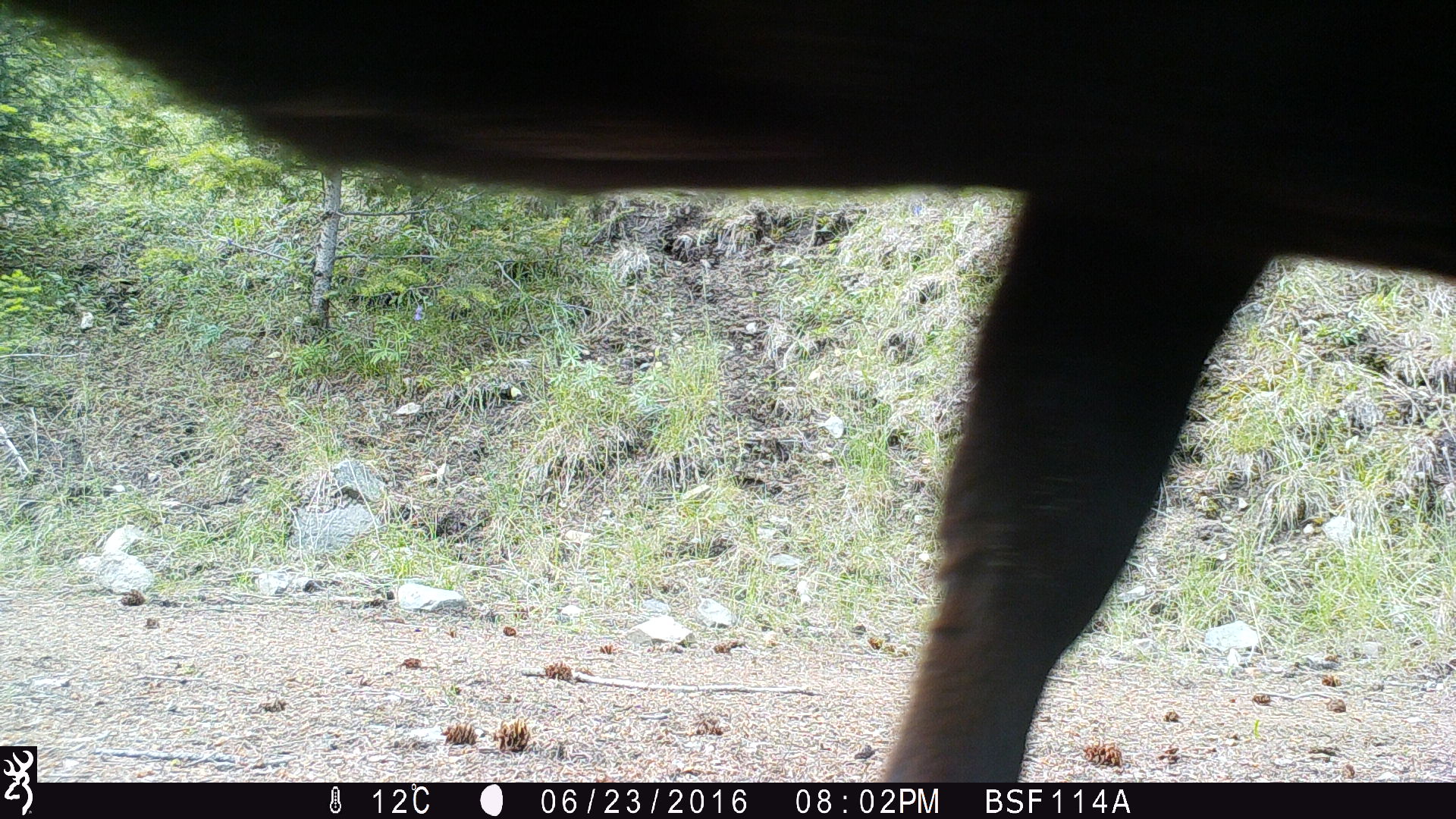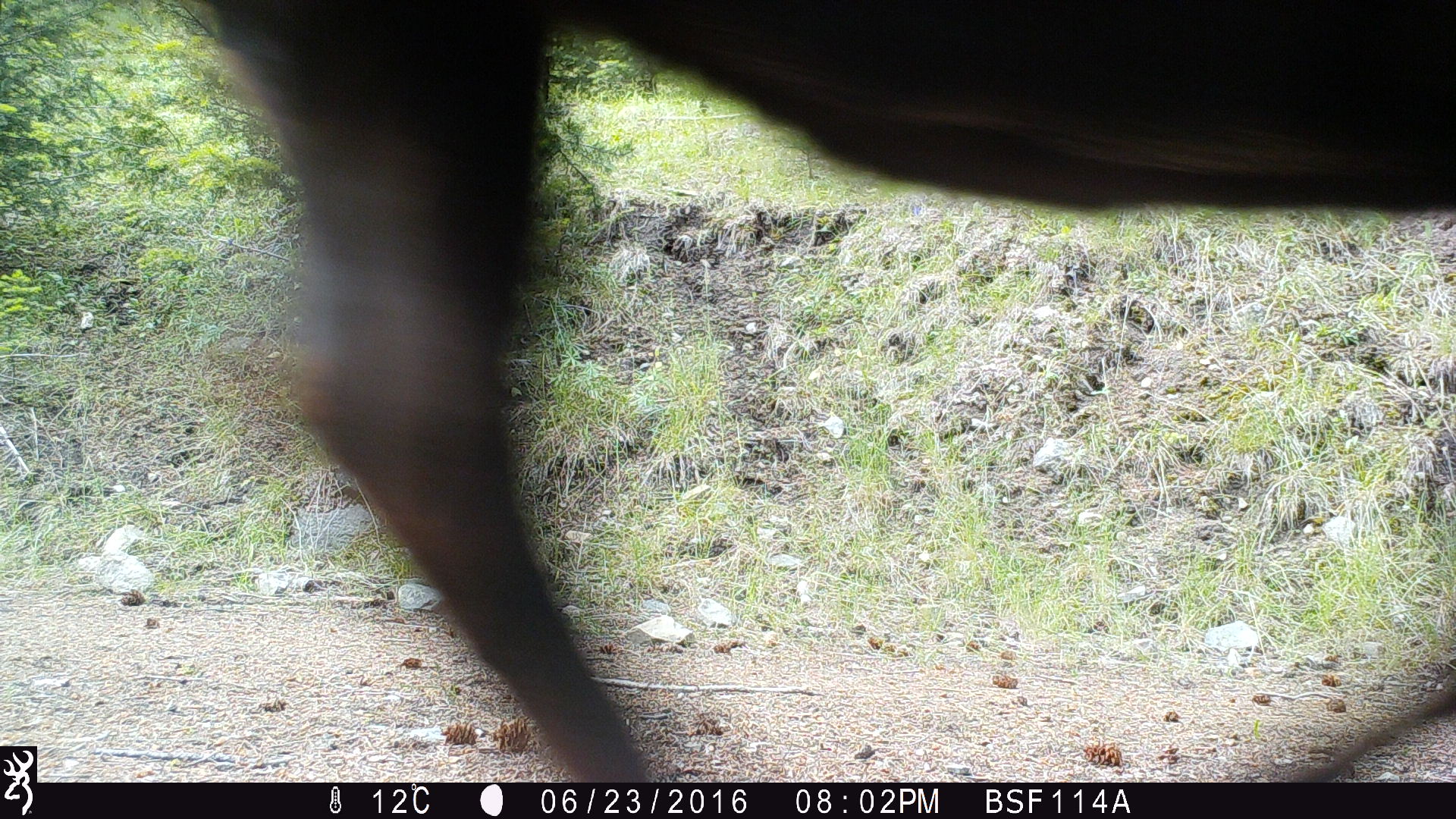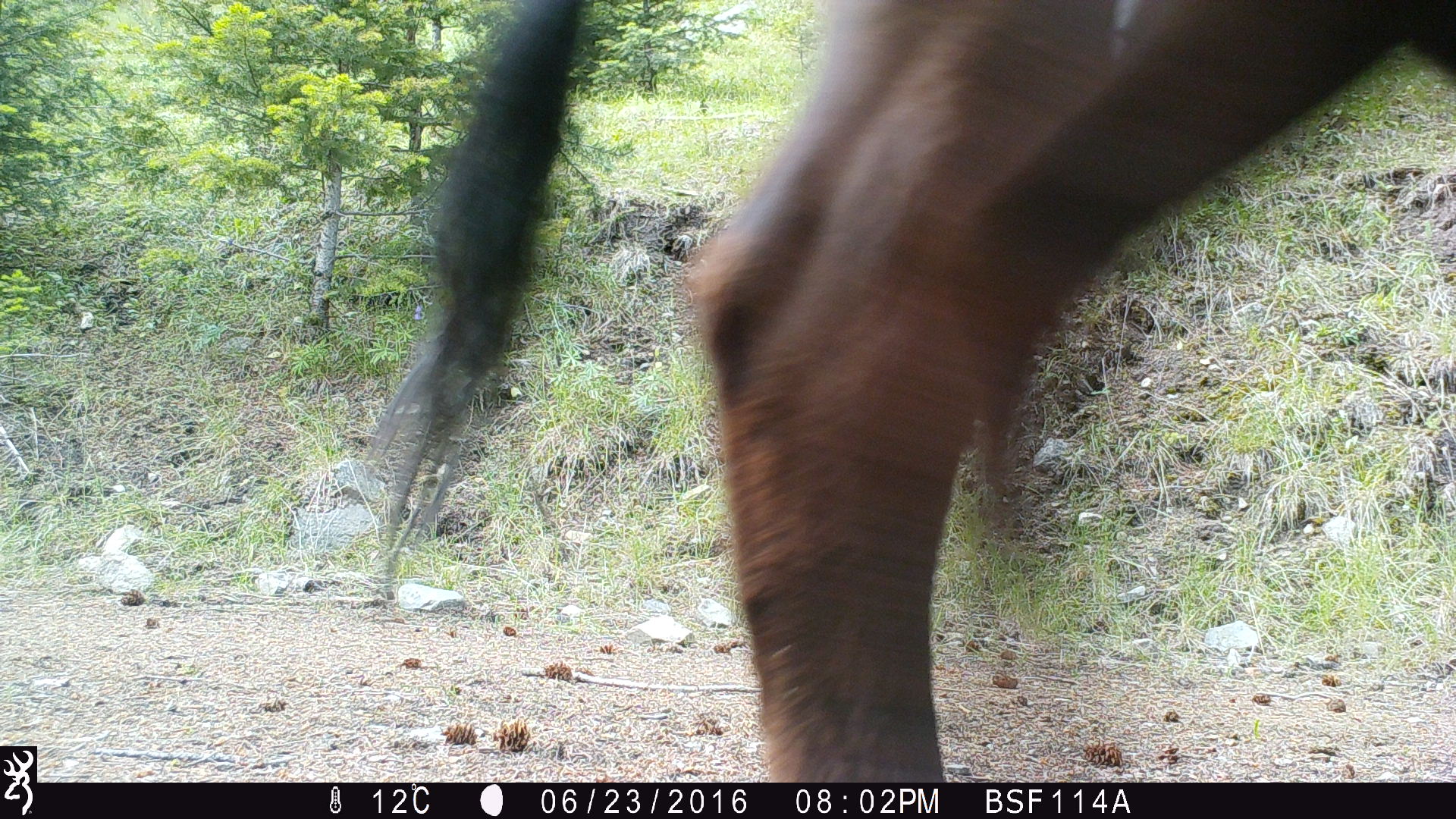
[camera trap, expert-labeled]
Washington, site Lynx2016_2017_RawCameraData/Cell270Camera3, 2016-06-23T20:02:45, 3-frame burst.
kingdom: Animalia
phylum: Chordata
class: Mammalia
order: Artiodactyla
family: Bovidae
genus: Bos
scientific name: Bos taurus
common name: domestic cattle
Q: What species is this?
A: Domestic cattle (Bos taurus).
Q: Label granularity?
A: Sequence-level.